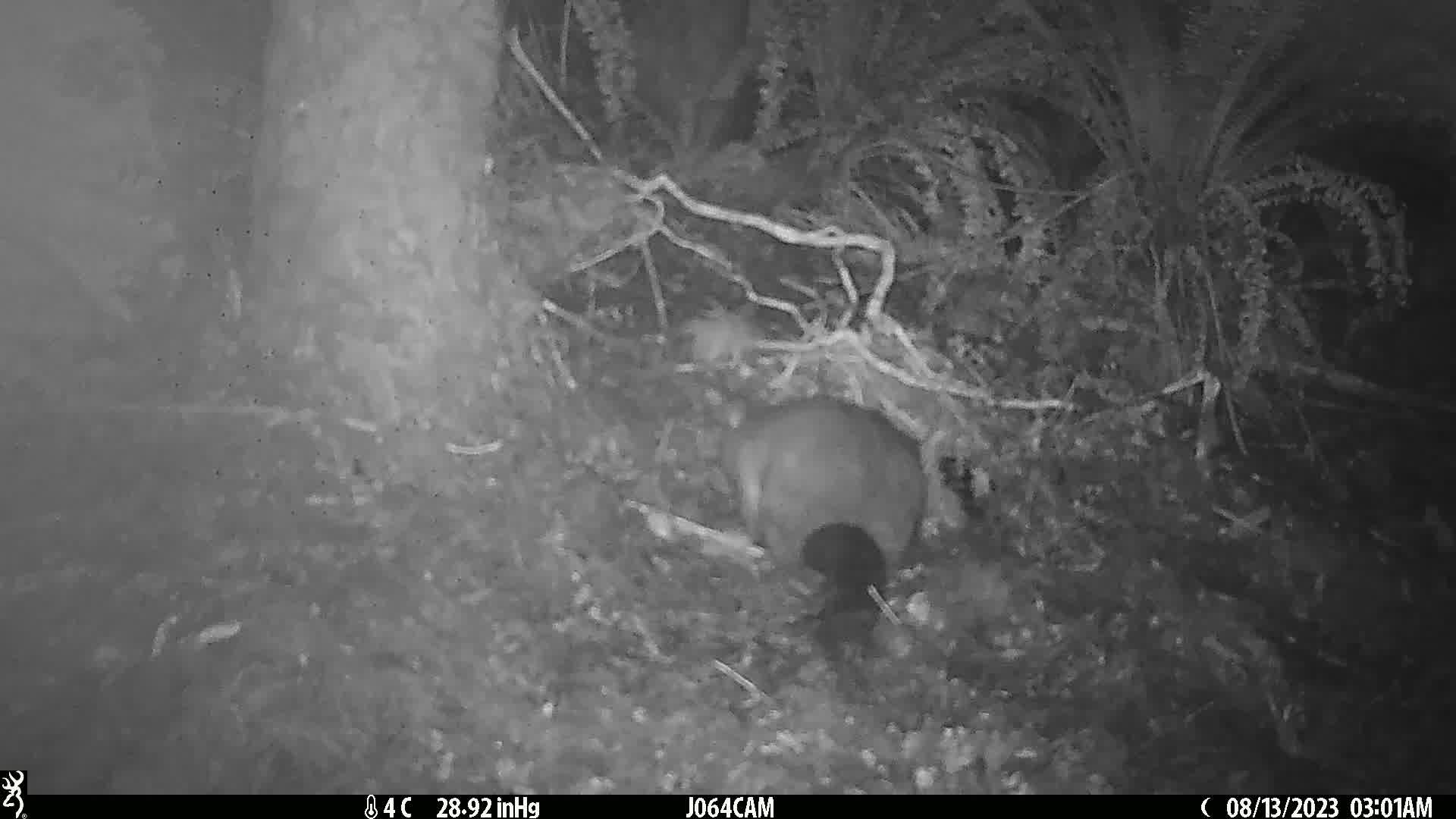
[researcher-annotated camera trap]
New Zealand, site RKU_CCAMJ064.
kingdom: Animalia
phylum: Chordata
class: Mammalia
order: Diprotodontia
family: Phalangeridae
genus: Trichosurus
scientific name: Trichosurus vulpecula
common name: common brushtail possum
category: possum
Possum (common brushtail possum) (Trichosurus vulpecula).